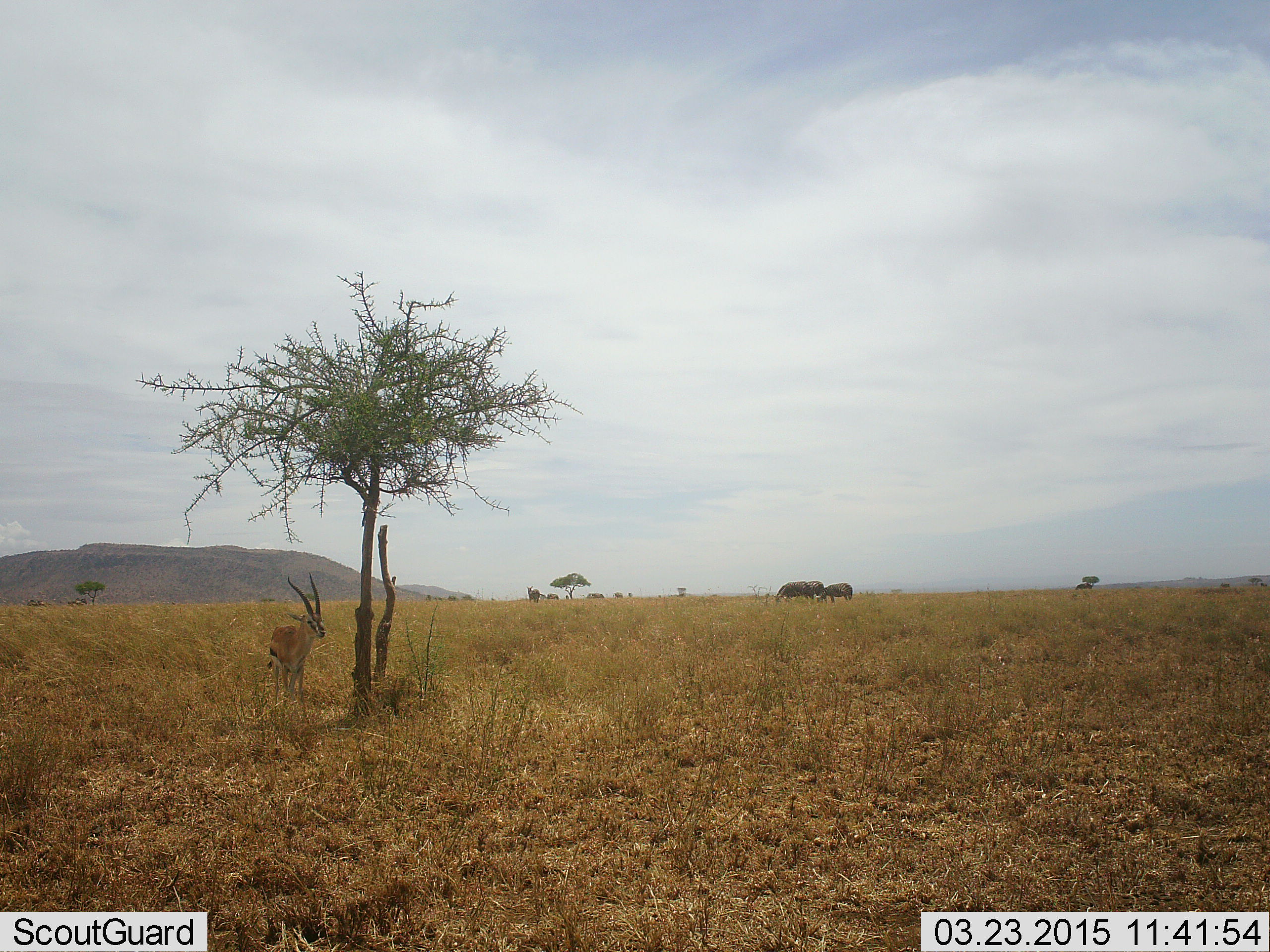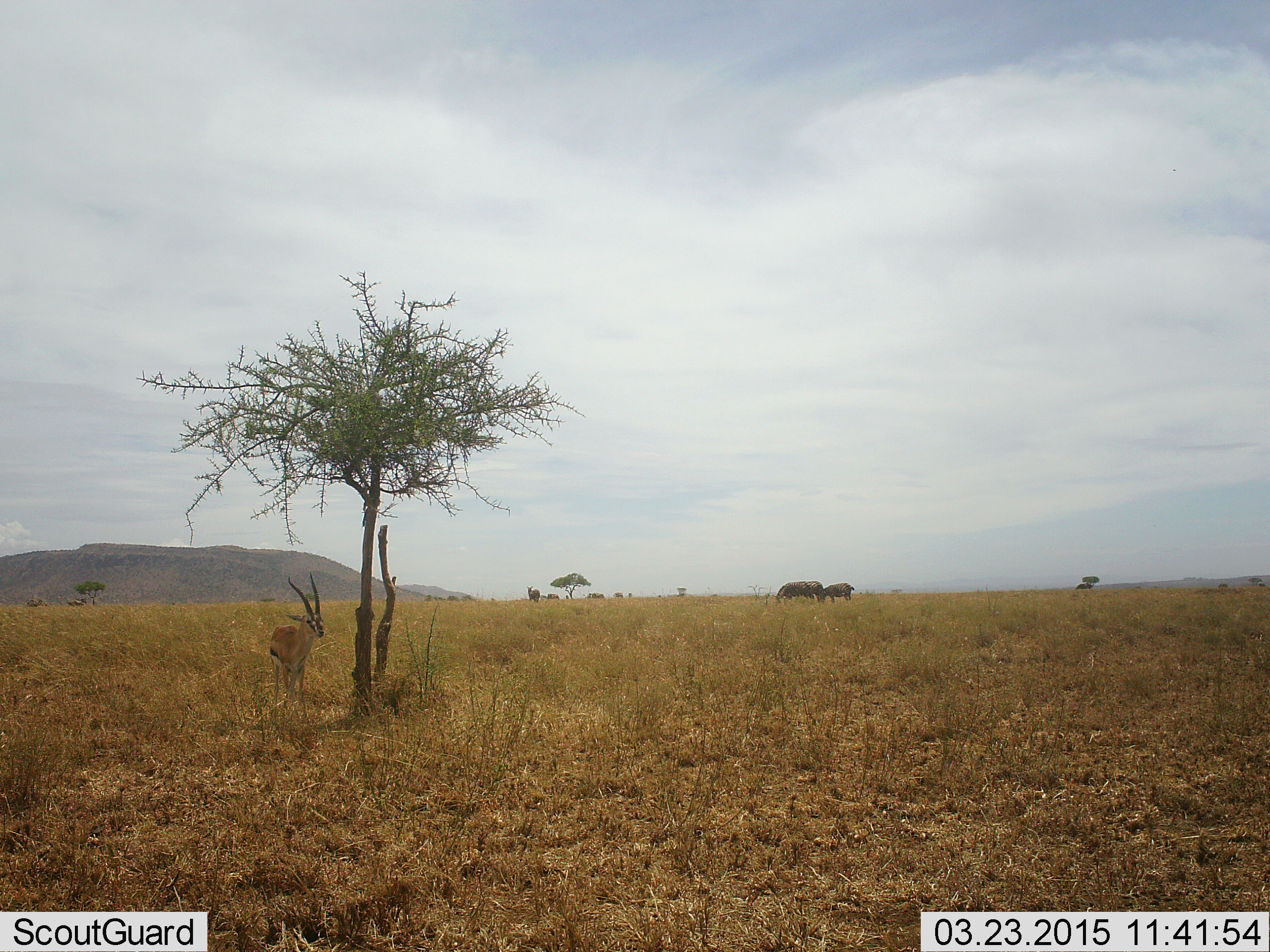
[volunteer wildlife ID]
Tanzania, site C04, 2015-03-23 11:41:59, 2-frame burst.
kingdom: Animalia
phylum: Chordata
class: Mammalia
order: Artiodactyla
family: Bovidae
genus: Eudorcas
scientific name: Eudorcas thomsonii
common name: thomson's gazelle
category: gazellethomsons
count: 1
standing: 92%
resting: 0%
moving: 8%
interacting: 0%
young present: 0%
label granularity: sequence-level